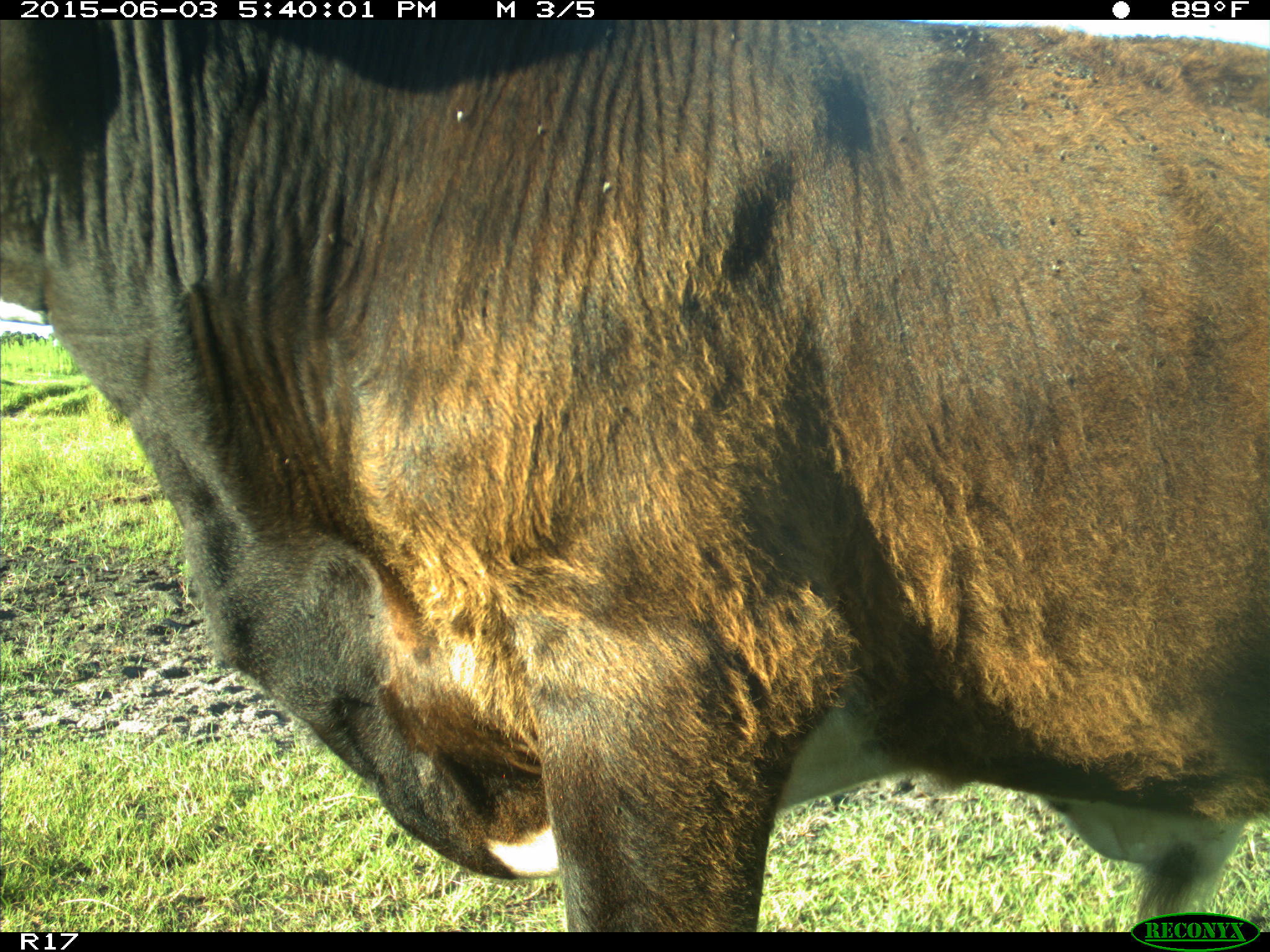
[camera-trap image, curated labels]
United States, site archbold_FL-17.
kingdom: Animalia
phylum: Chordata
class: Mammalia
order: Artiodactyla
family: Bovidae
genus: Bos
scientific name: Bos taurus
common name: domestic cow